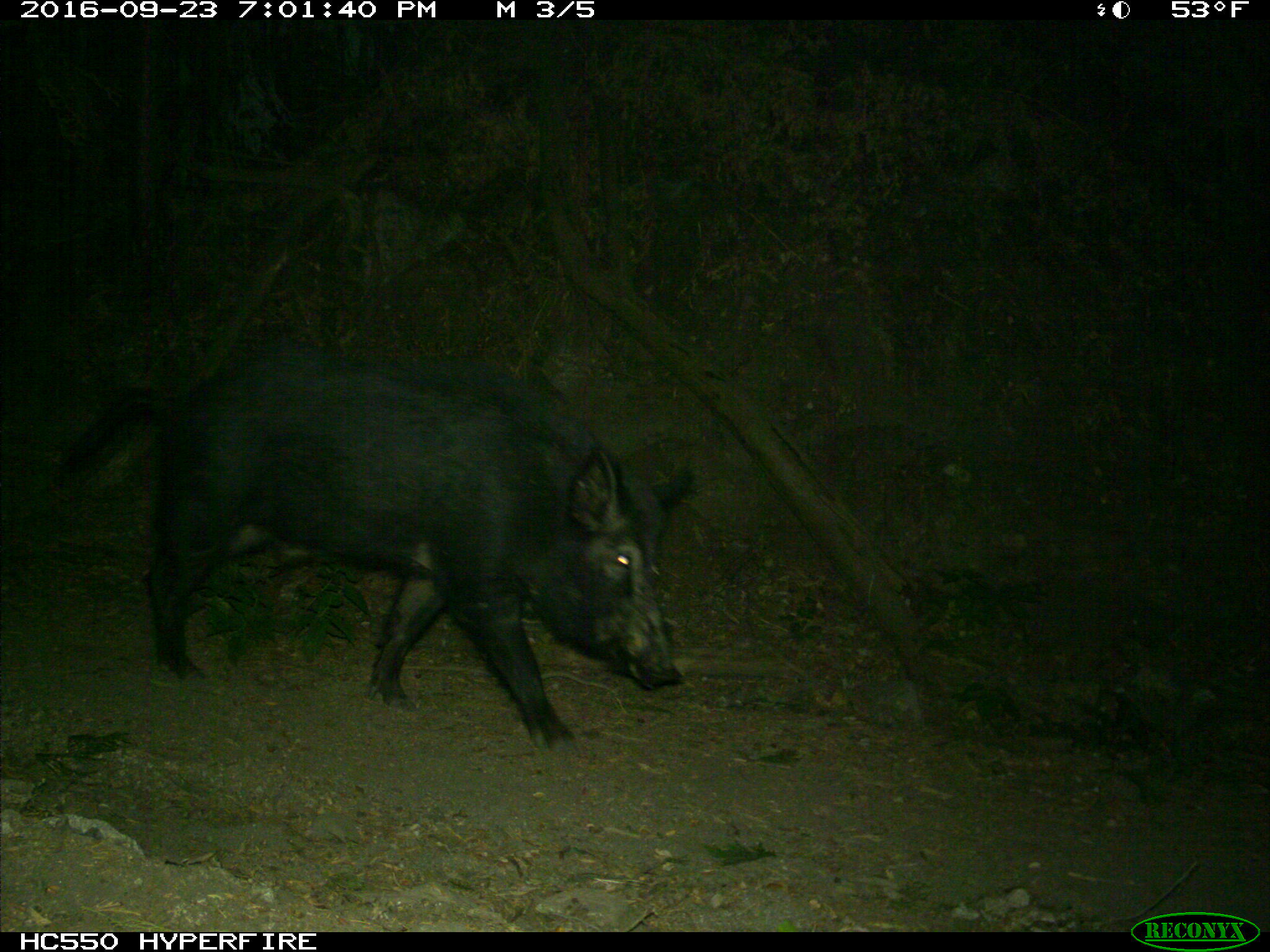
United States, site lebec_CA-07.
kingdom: Animalia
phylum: Chordata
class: Mammalia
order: Artiodactyla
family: Suidae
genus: Sus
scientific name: Sus scrofa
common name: wild boar